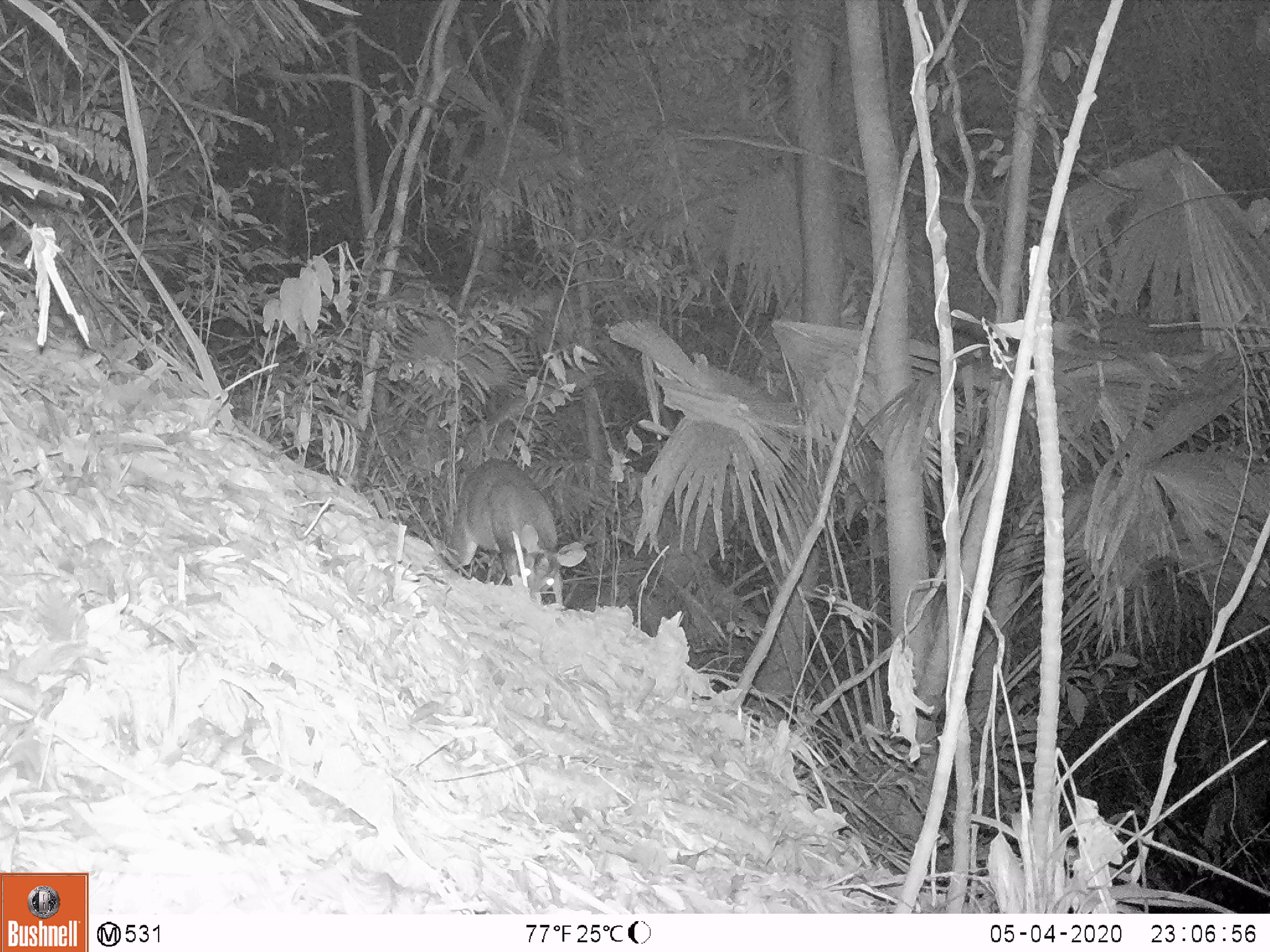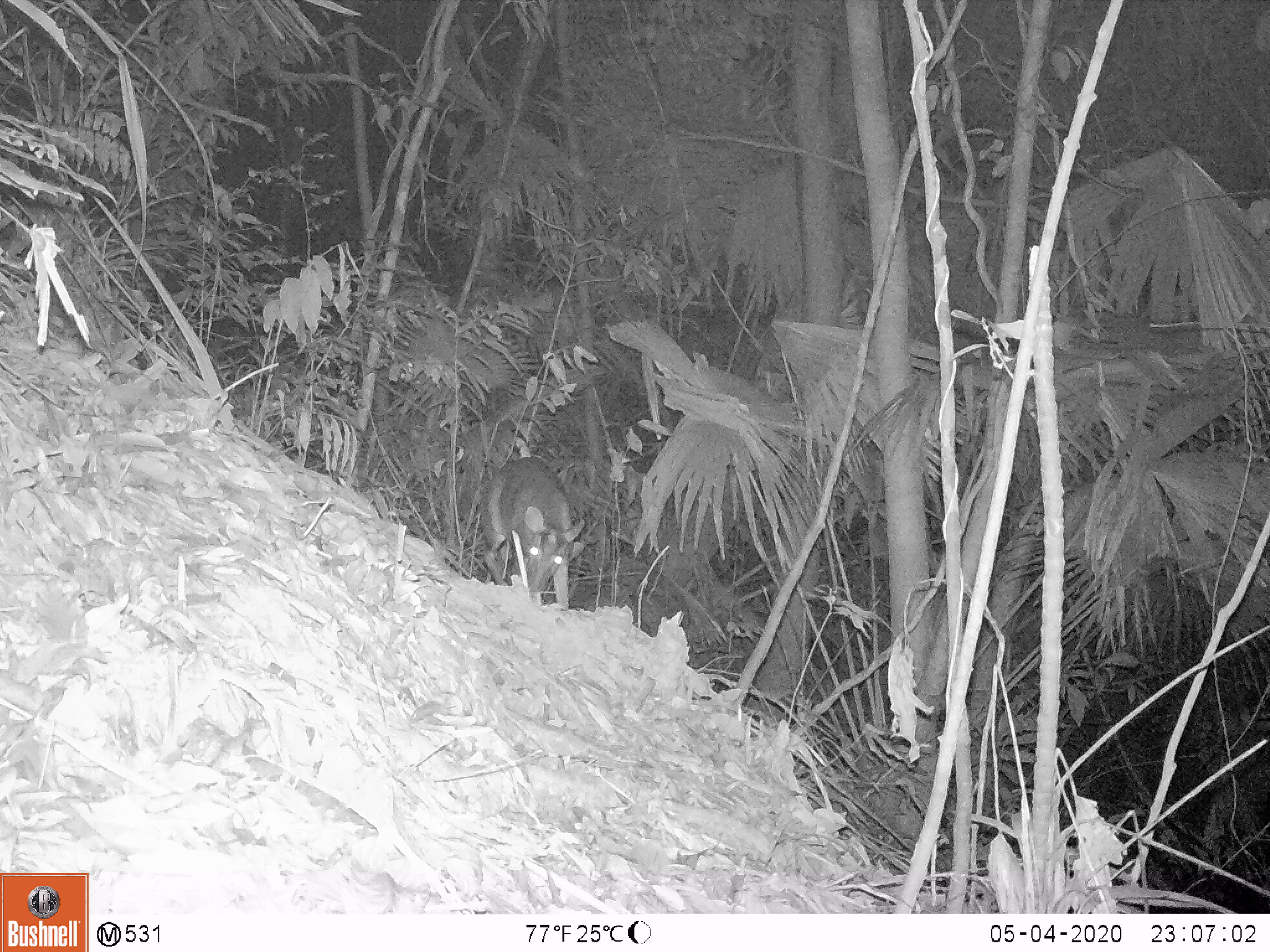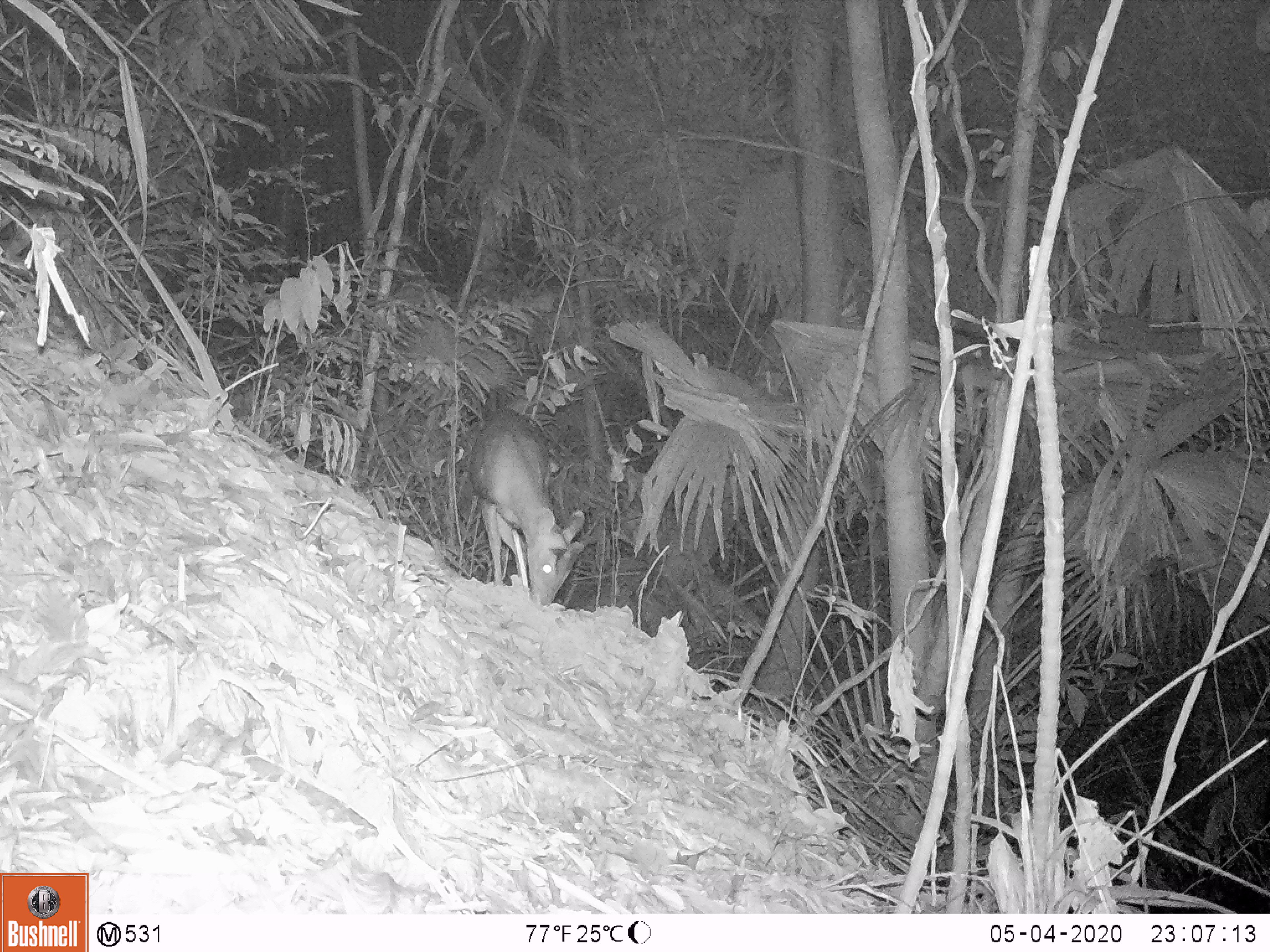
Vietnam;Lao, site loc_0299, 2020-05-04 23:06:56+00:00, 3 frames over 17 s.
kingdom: Animalia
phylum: Chordata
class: Mammalia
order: Artiodactyla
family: Cervidae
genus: Muntiacus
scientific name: Muntiacus rooseveltorum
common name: roosevelt's muntjac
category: roosevelts muntjac group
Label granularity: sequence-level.